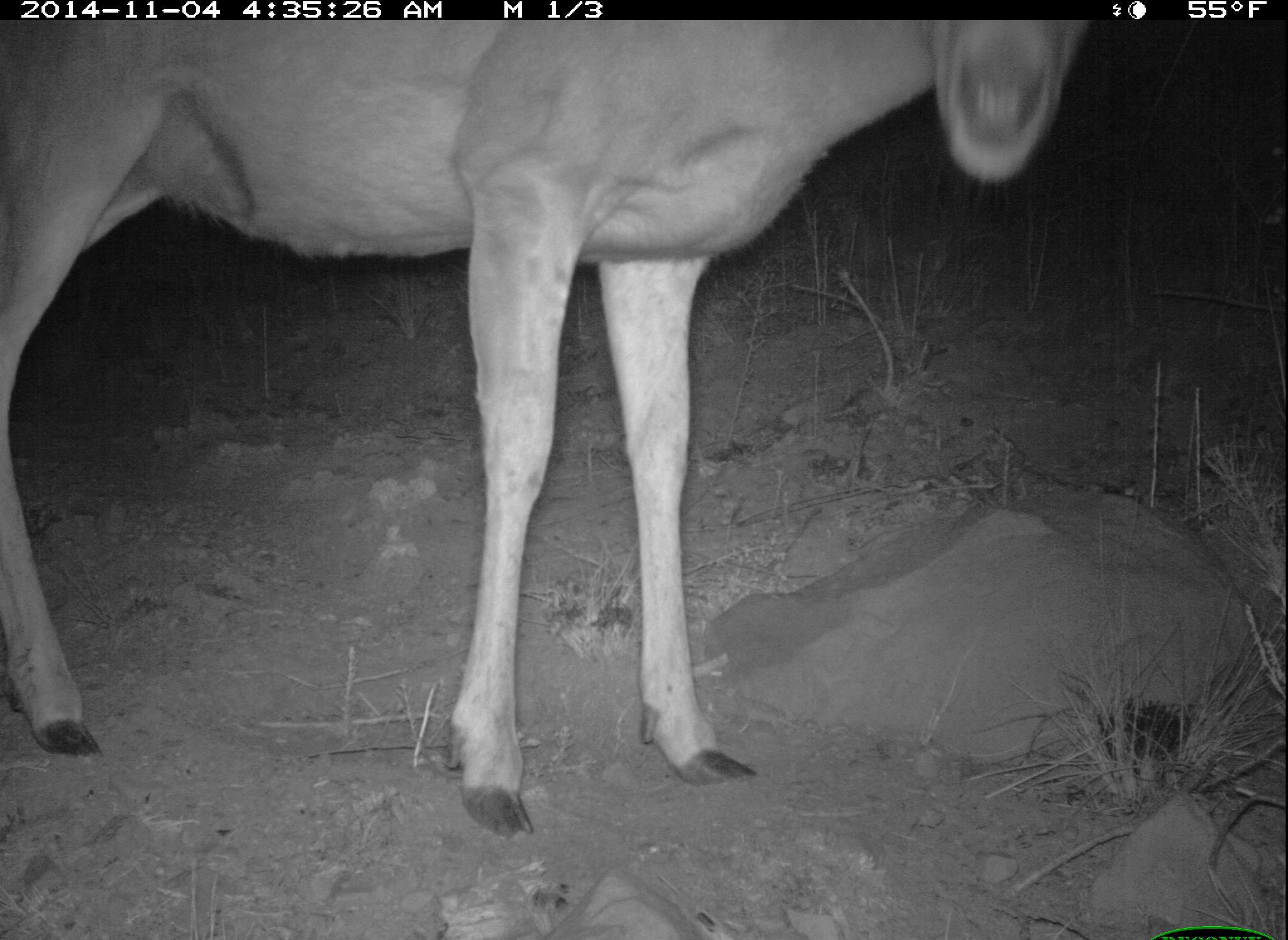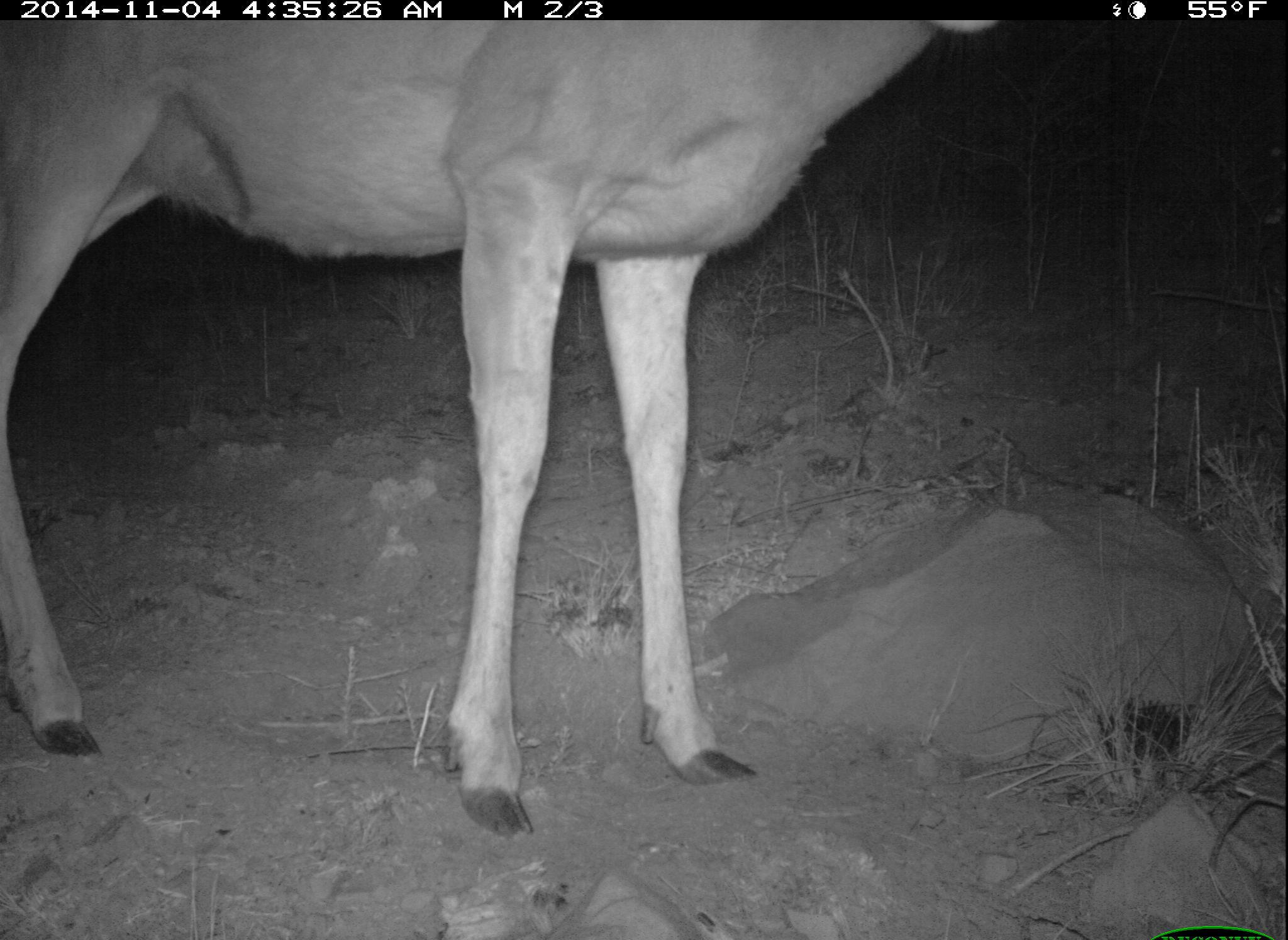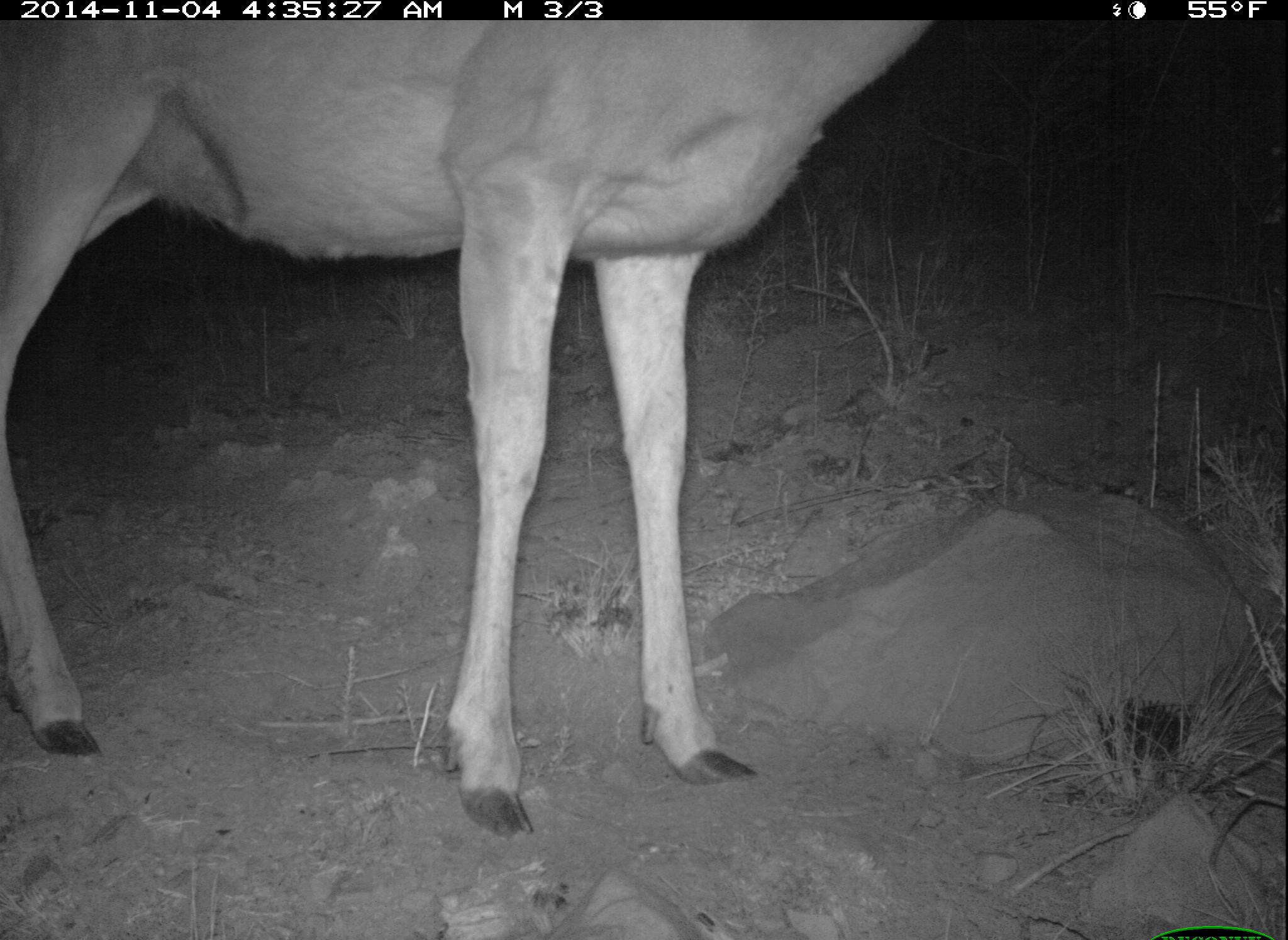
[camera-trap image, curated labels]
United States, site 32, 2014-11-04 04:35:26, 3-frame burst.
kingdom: Animalia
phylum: Chordata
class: Mammalia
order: Artiodactyla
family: Cervidae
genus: Odocoileus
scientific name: Odocoileus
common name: deer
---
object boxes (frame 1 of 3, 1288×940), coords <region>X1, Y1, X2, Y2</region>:
deer: <region>5, 18, 1091, 836</region>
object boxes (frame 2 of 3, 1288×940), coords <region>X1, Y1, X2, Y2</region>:
deer: <region>2, 23, 1008, 834</region>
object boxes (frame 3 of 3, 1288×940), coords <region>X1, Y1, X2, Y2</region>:
deer: <region>0, 23, 945, 839</region>